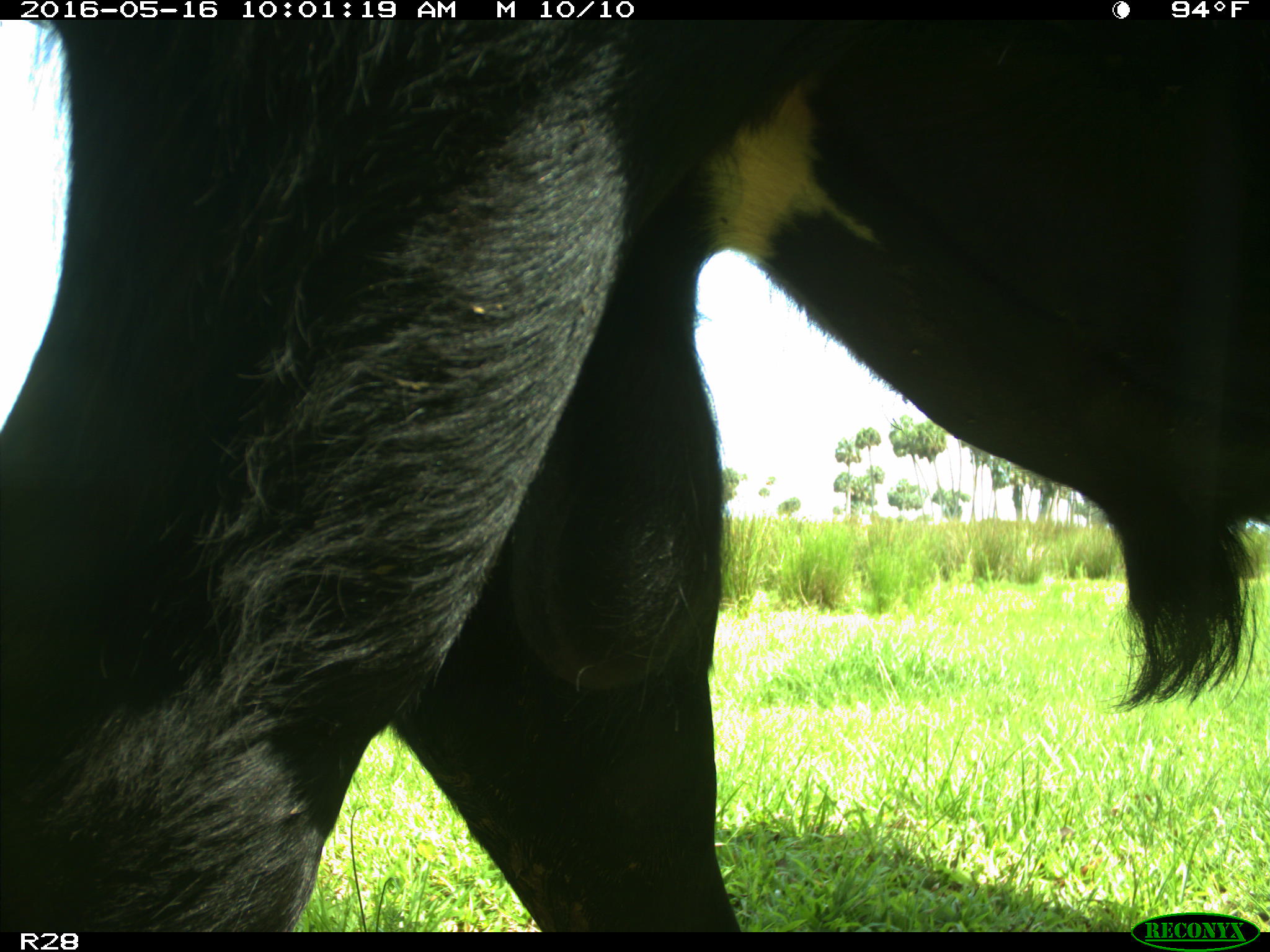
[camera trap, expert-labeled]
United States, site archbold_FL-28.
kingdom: Animalia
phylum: Chordata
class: Mammalia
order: Artiodactyla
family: Bovidae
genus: Bos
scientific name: Bos taurus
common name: domestic cow